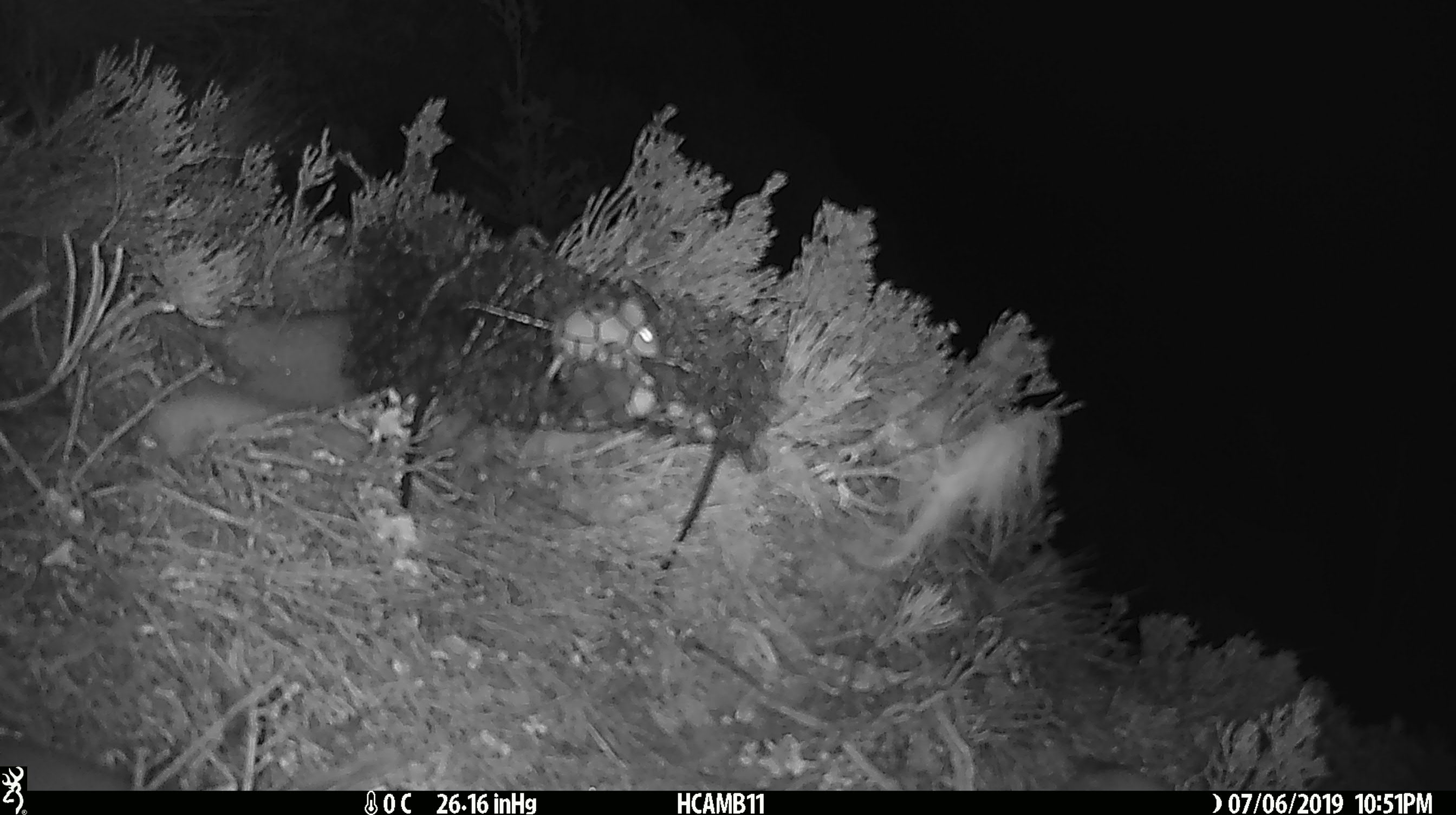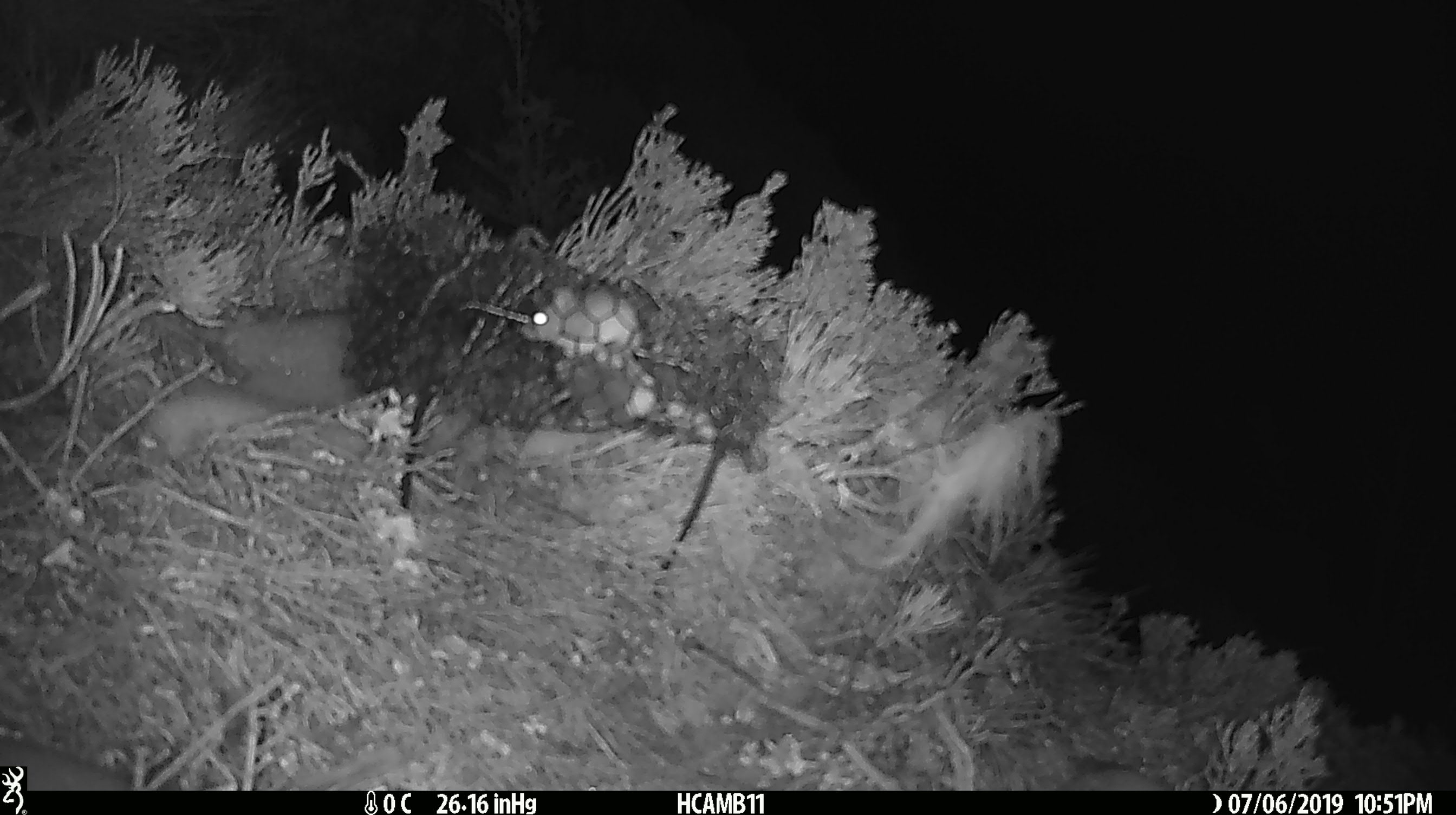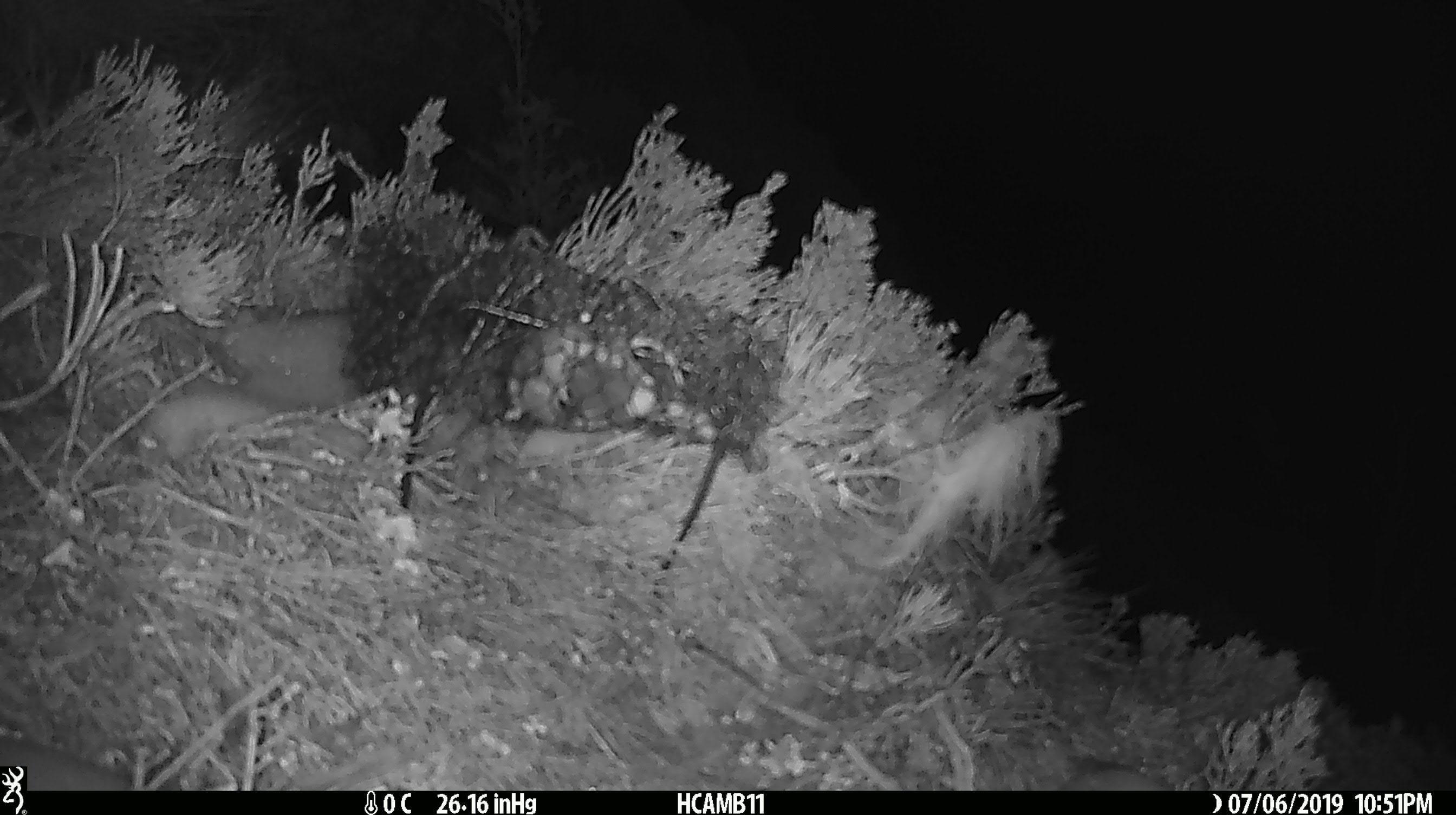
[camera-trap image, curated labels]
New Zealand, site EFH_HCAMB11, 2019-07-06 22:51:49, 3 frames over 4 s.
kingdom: Animalia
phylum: Chordata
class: Mammalia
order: Rodentia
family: Muridae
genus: Mus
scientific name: Mus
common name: mouse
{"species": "mouse (Mus)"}